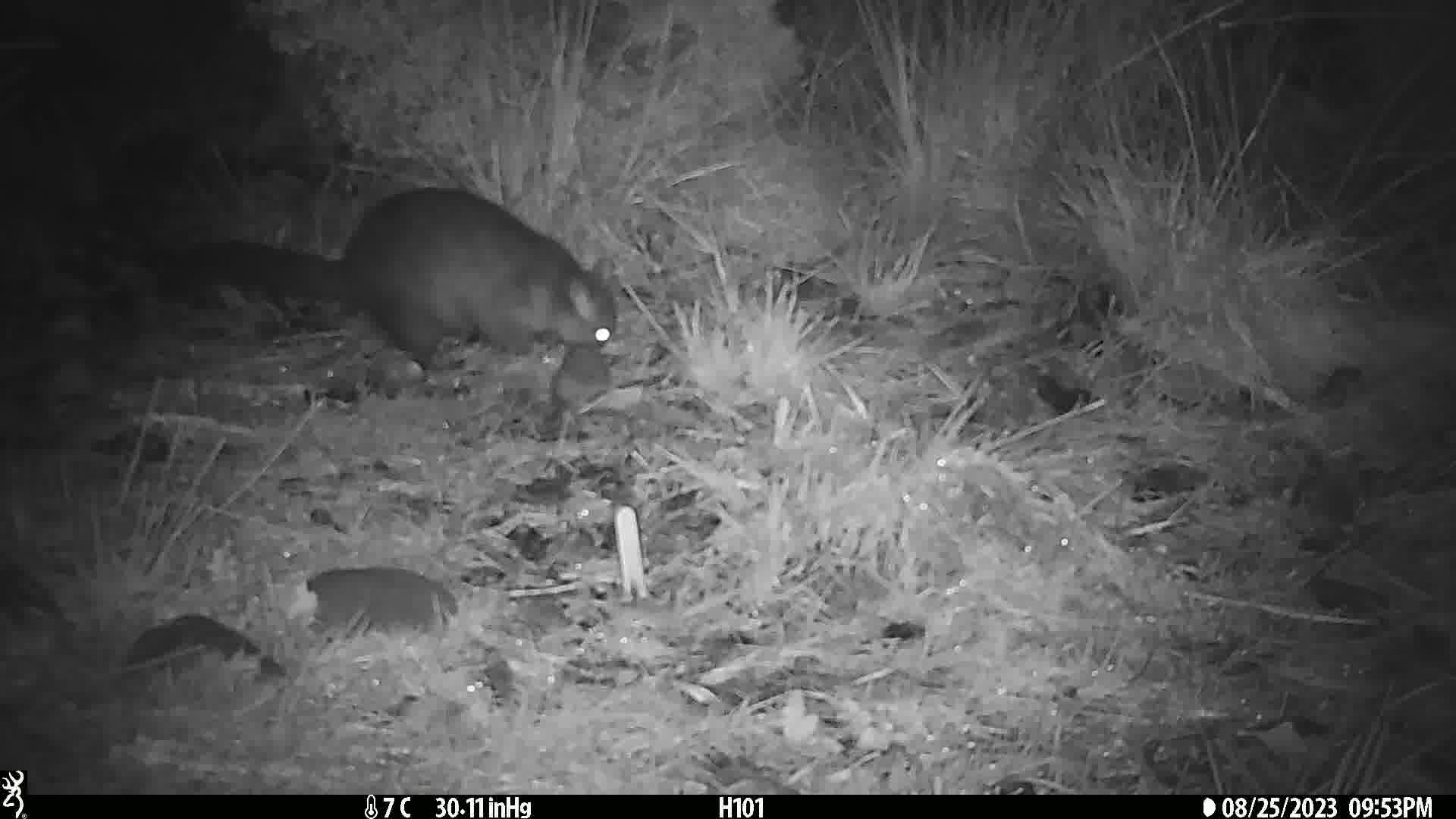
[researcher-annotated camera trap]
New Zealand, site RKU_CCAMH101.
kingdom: Animalia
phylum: Chordata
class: Mammalia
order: Diprotodontia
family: Phalangeridae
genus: Trichosurus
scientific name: Trichosurus vulpecula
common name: common brushtail possum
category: possum